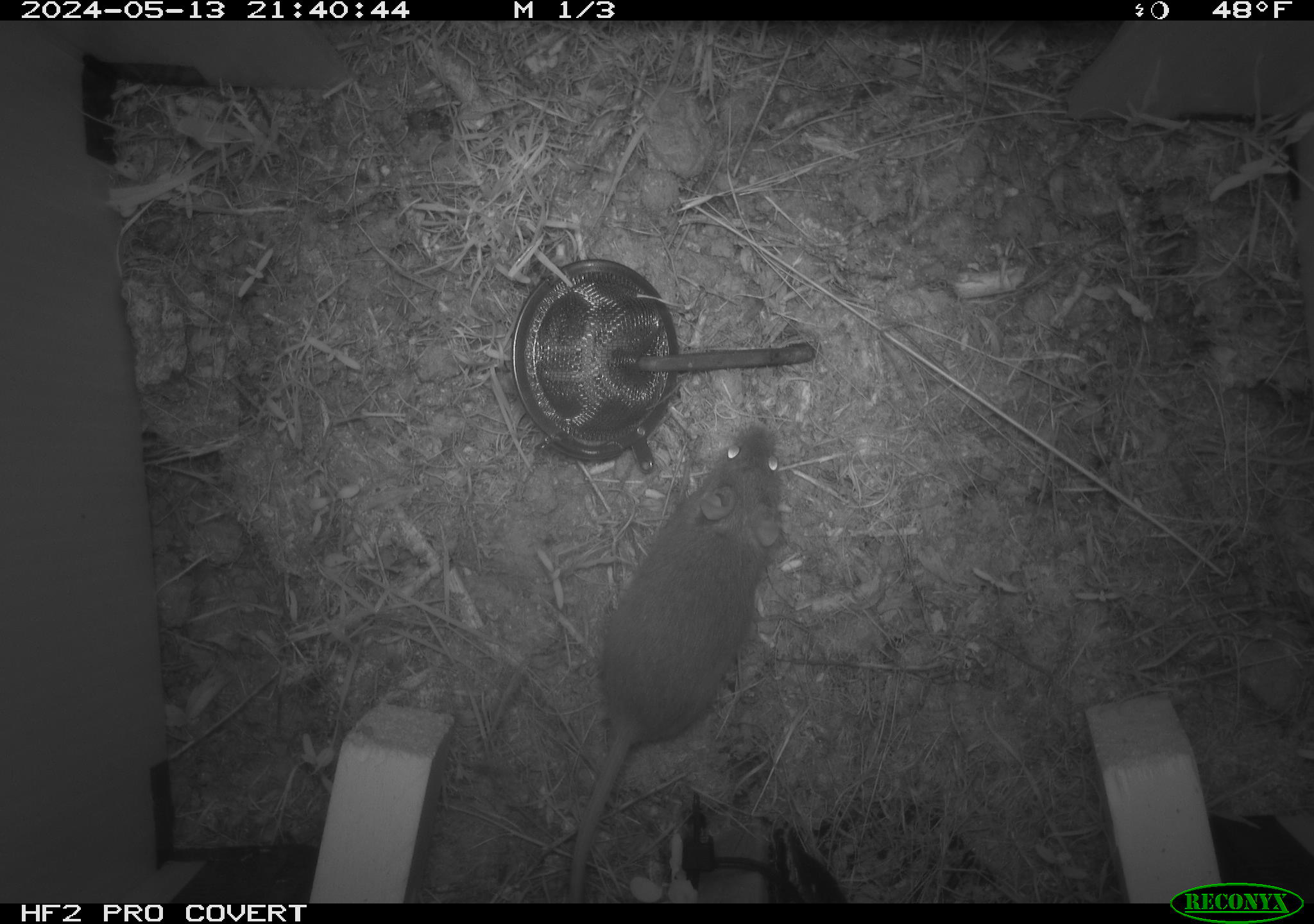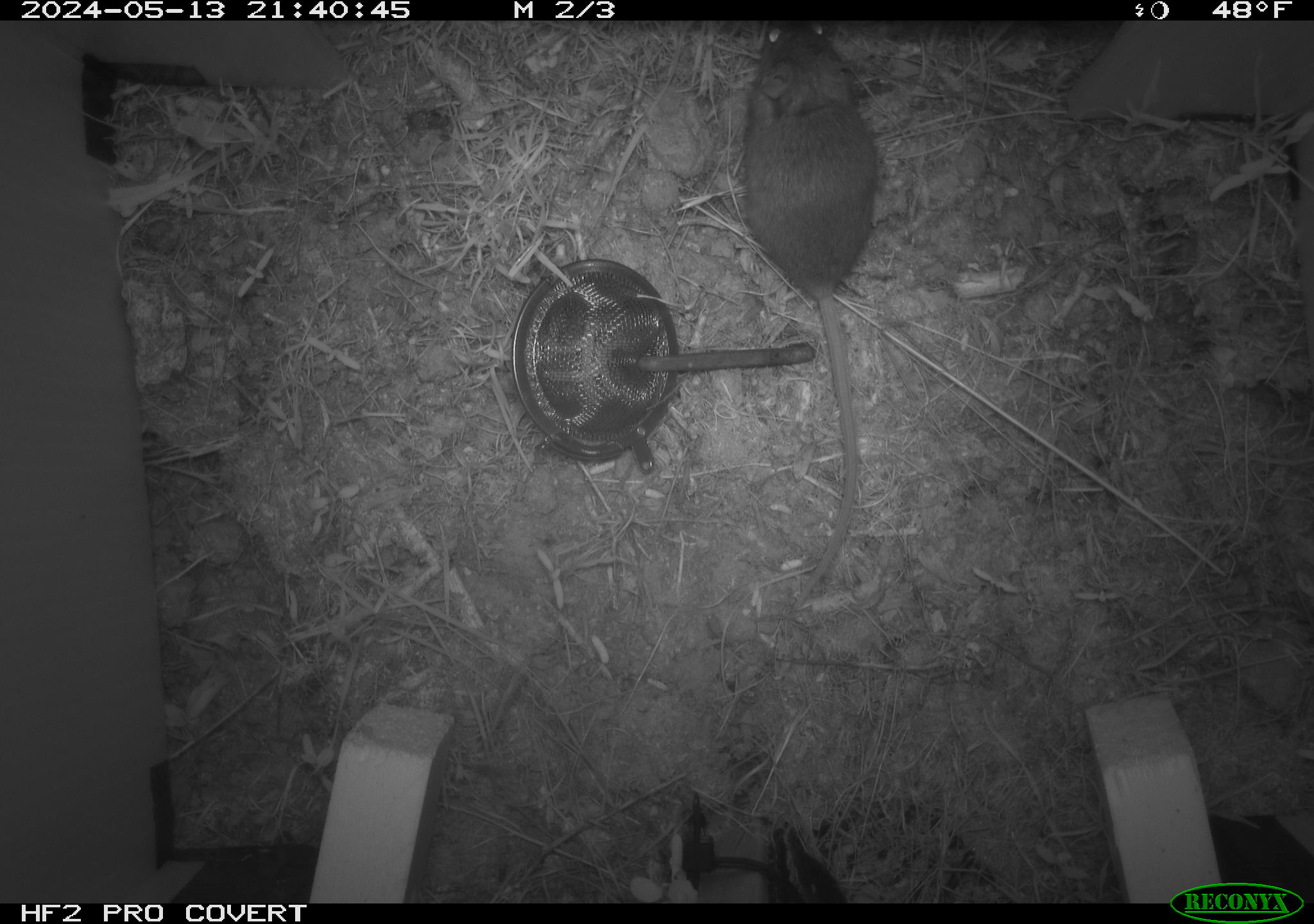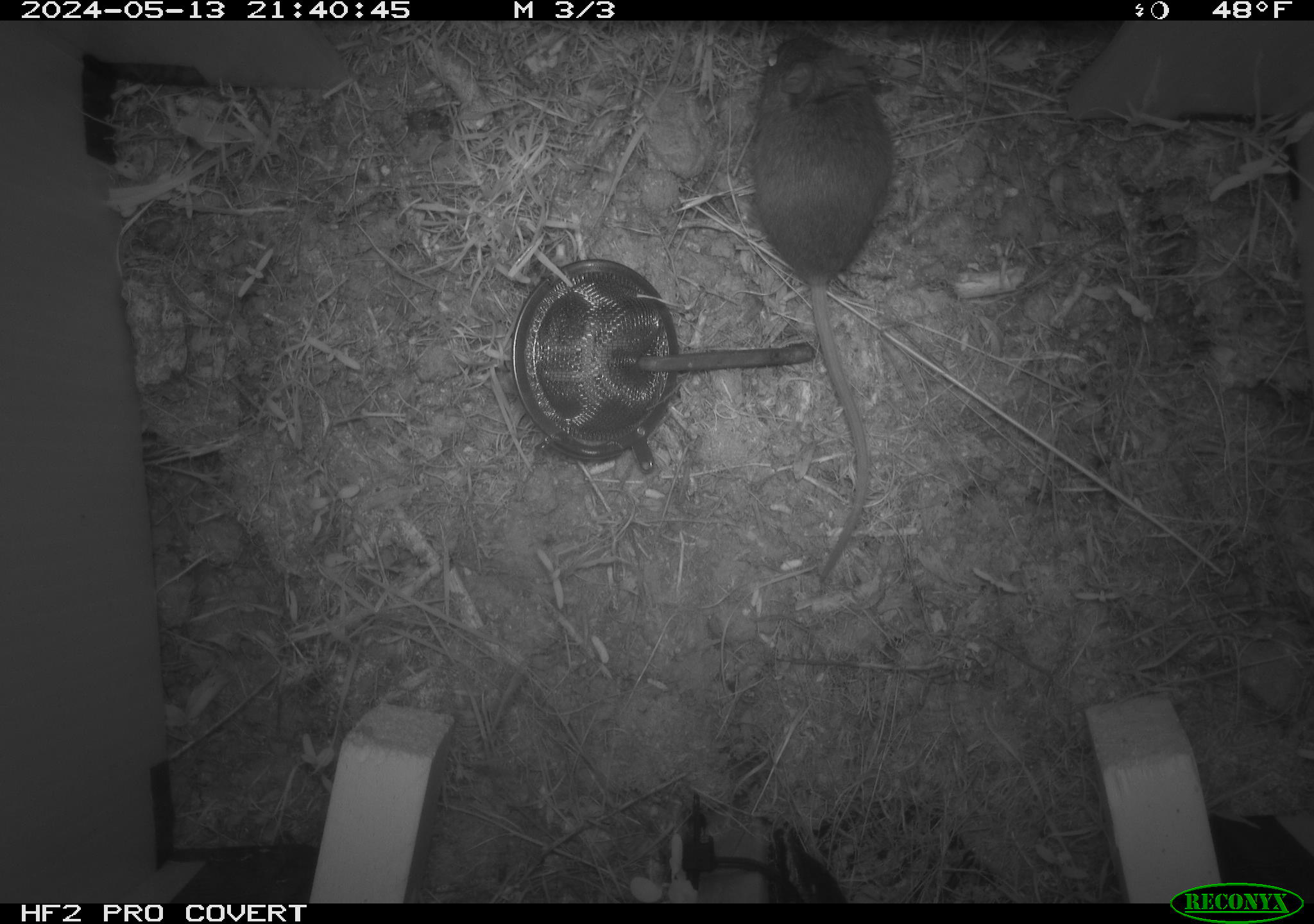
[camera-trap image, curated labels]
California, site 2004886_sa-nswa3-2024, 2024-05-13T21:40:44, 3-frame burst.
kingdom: Animalia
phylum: Chordata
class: Mammalia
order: Rodentia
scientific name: Rodentia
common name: rodent